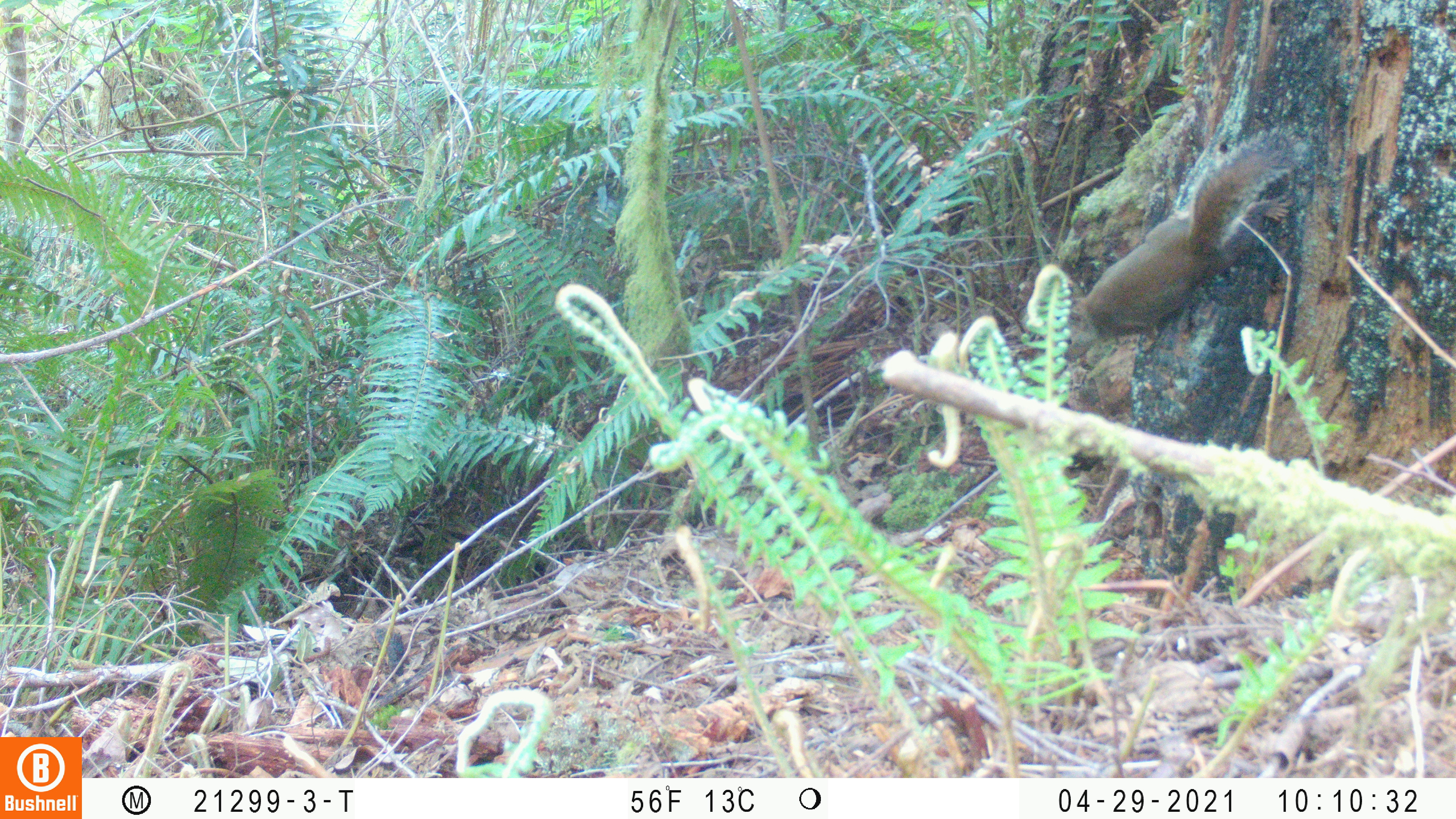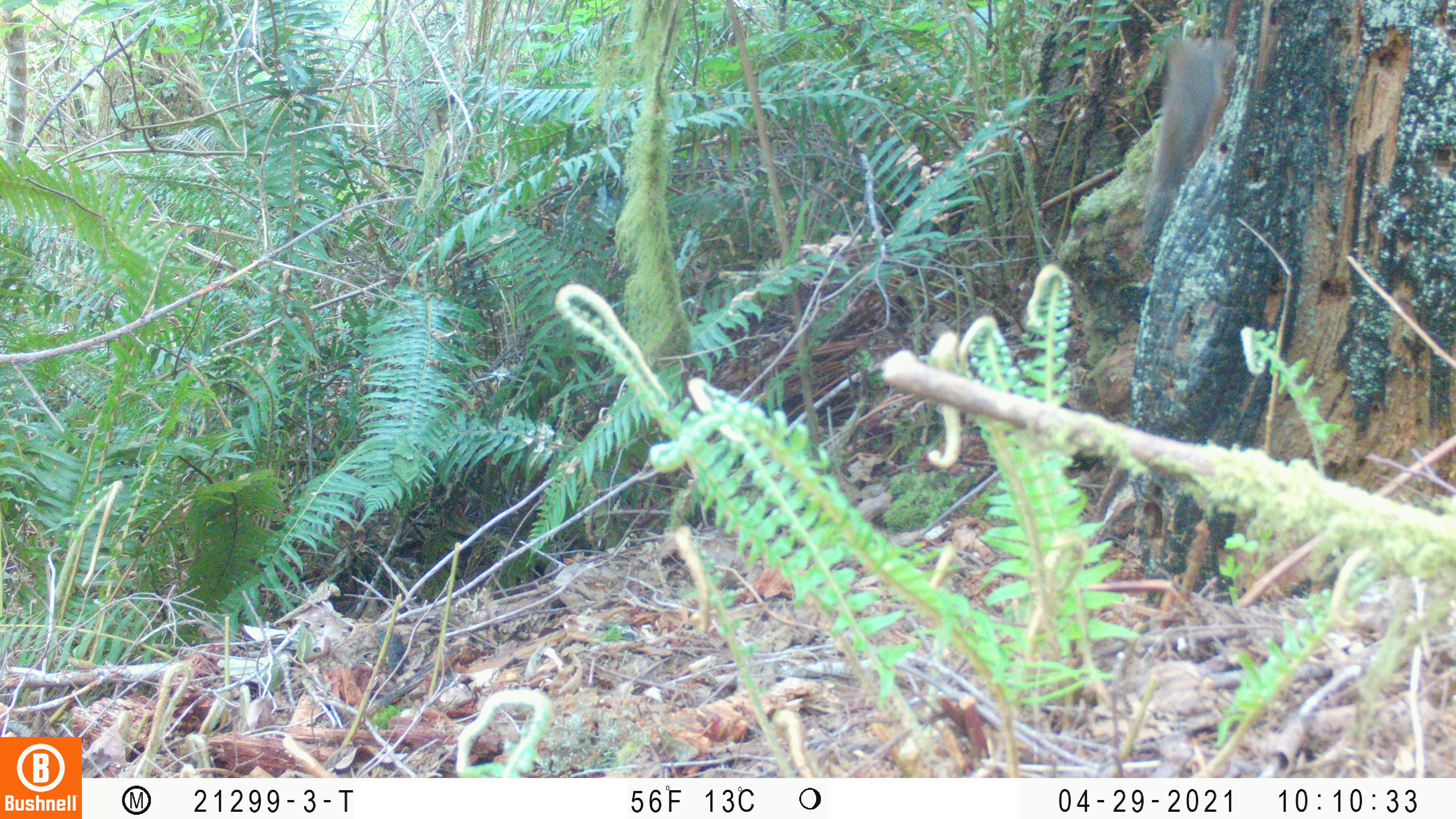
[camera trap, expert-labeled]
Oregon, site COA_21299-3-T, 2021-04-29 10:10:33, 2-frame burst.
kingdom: Animalia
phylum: Chordata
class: Mammalia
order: Rodentia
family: Sciuridae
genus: Tamiasciurus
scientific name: Tamiasciurus douglasii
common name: douglas squirrel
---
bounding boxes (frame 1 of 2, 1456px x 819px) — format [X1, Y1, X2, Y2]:
douglas squirrel: [1056, 114, 1311, 364]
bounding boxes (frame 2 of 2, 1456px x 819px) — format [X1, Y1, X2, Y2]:
douglas squirrel: [1130, 31, 1240, 251]